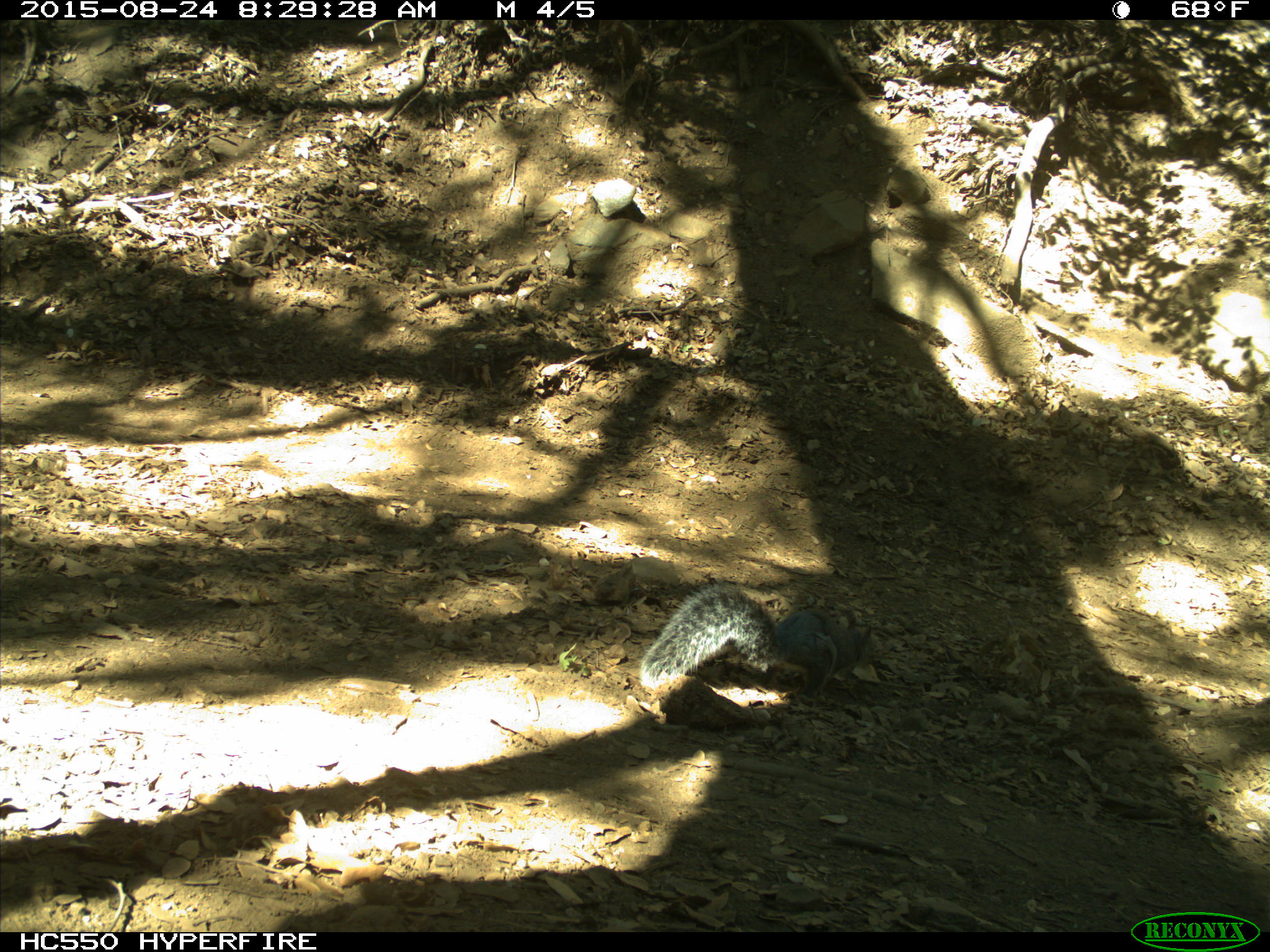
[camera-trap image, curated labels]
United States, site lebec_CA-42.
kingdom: Animalia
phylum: Chordata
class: Mammalia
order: Rodentia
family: Sciuridae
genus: Sciurus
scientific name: Sciurus carolinensis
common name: eastern gray squirrel